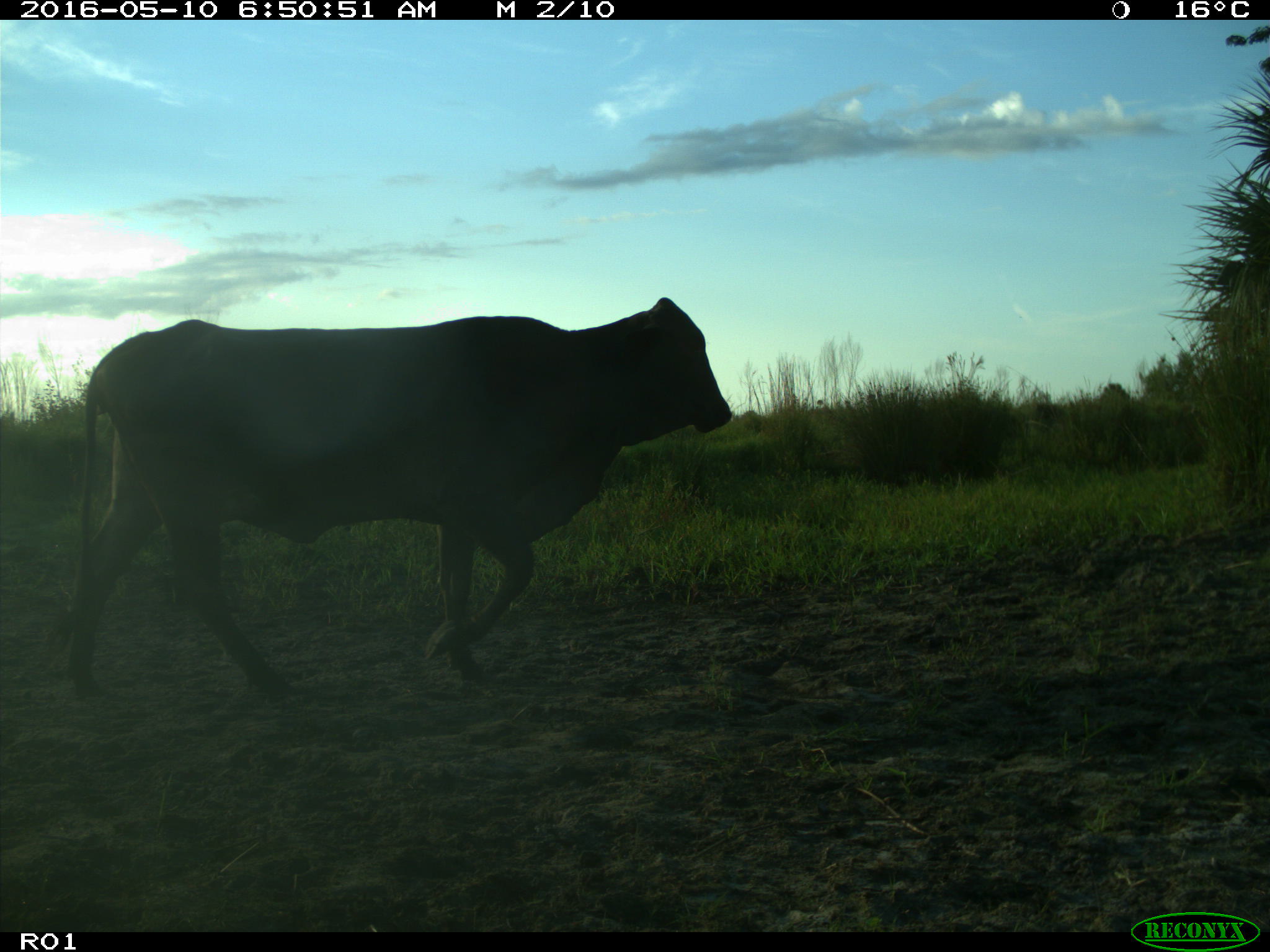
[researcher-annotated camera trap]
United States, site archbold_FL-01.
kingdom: Animalia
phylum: Chordata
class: Mammalia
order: Artiodactyla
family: Bovidae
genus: Bos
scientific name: Bos taurus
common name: domestic cow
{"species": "Bos taurus (domestic cow)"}